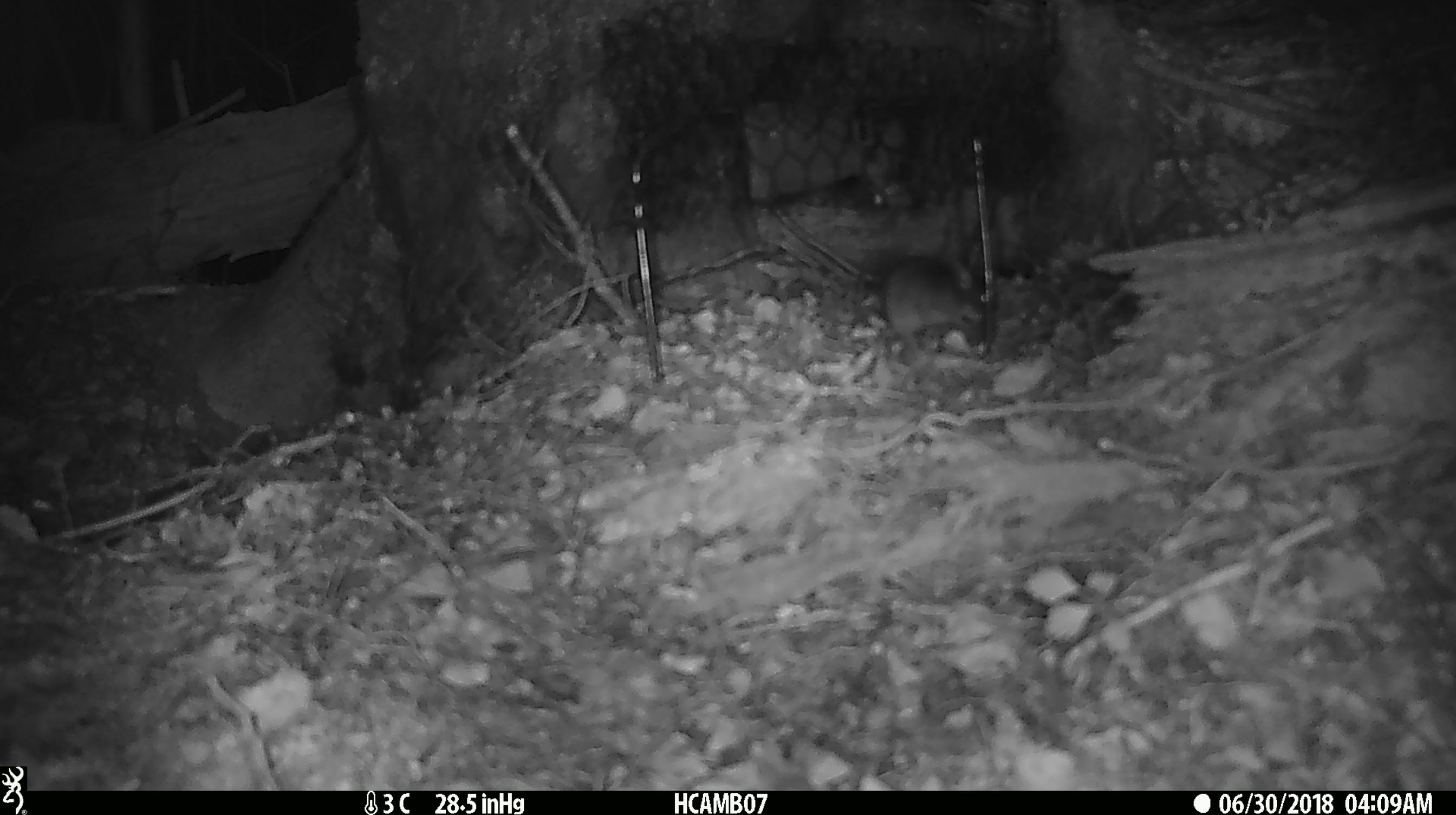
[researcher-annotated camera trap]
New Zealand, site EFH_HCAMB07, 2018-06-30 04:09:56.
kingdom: Animalia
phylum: Chordata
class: Mammalia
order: Rodentia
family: Muridae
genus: Mus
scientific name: Mus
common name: mouse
Mouse (Mus).